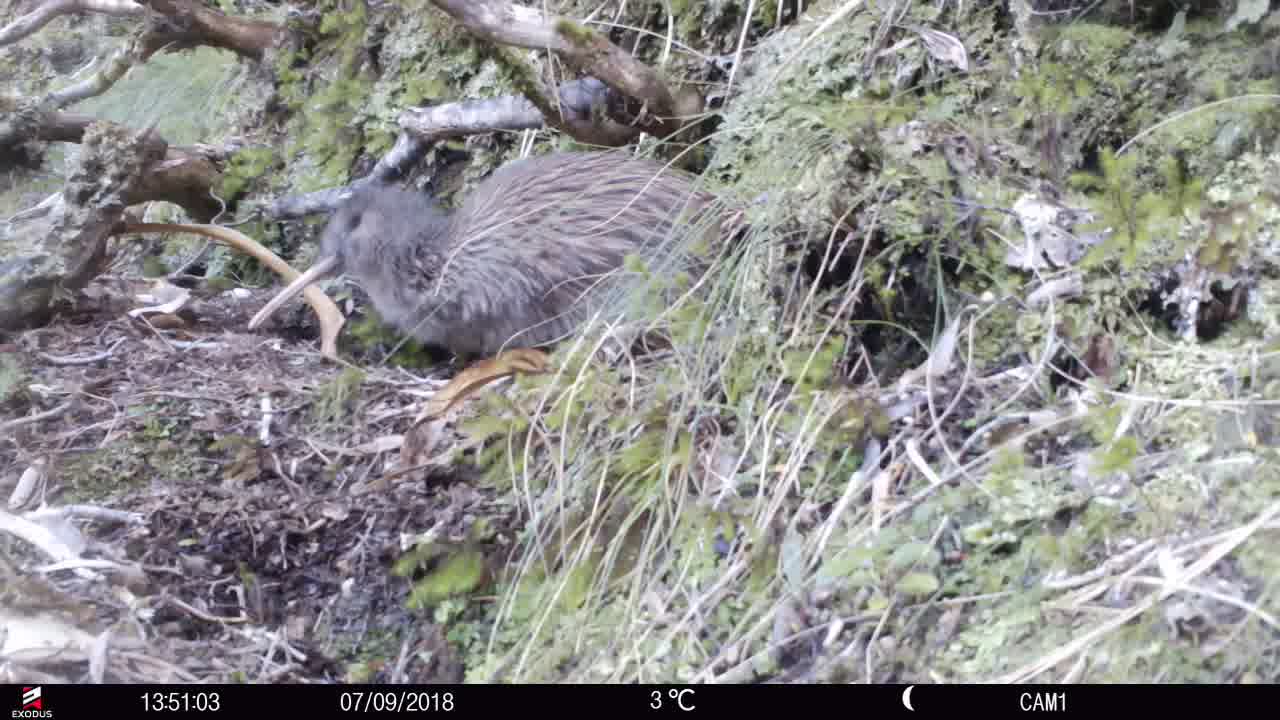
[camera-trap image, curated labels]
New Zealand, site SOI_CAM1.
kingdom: Animalia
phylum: Chordata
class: Aves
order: Apterygiformes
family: Apterygidae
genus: Apteryx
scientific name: Apteryx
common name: kiwi